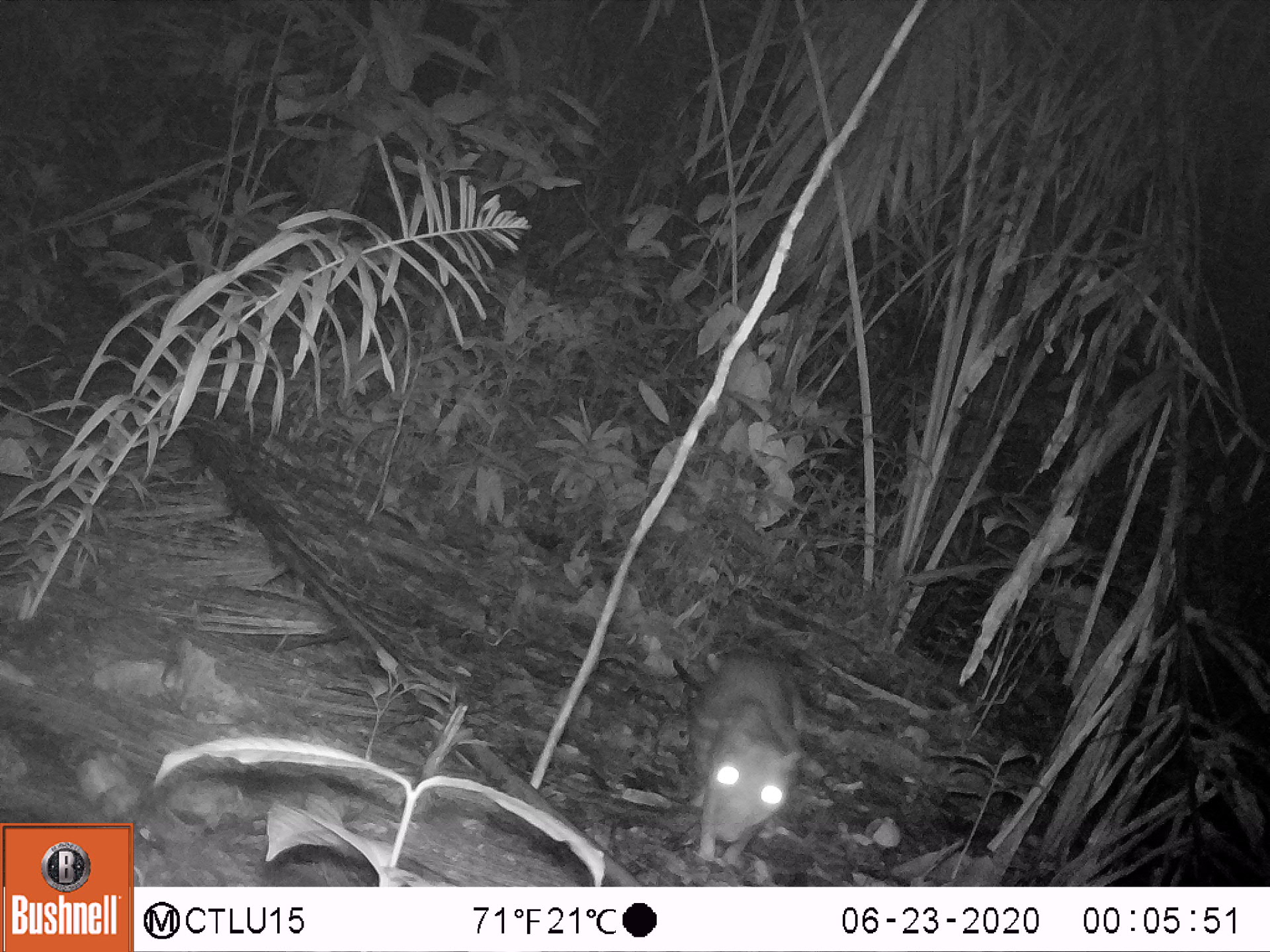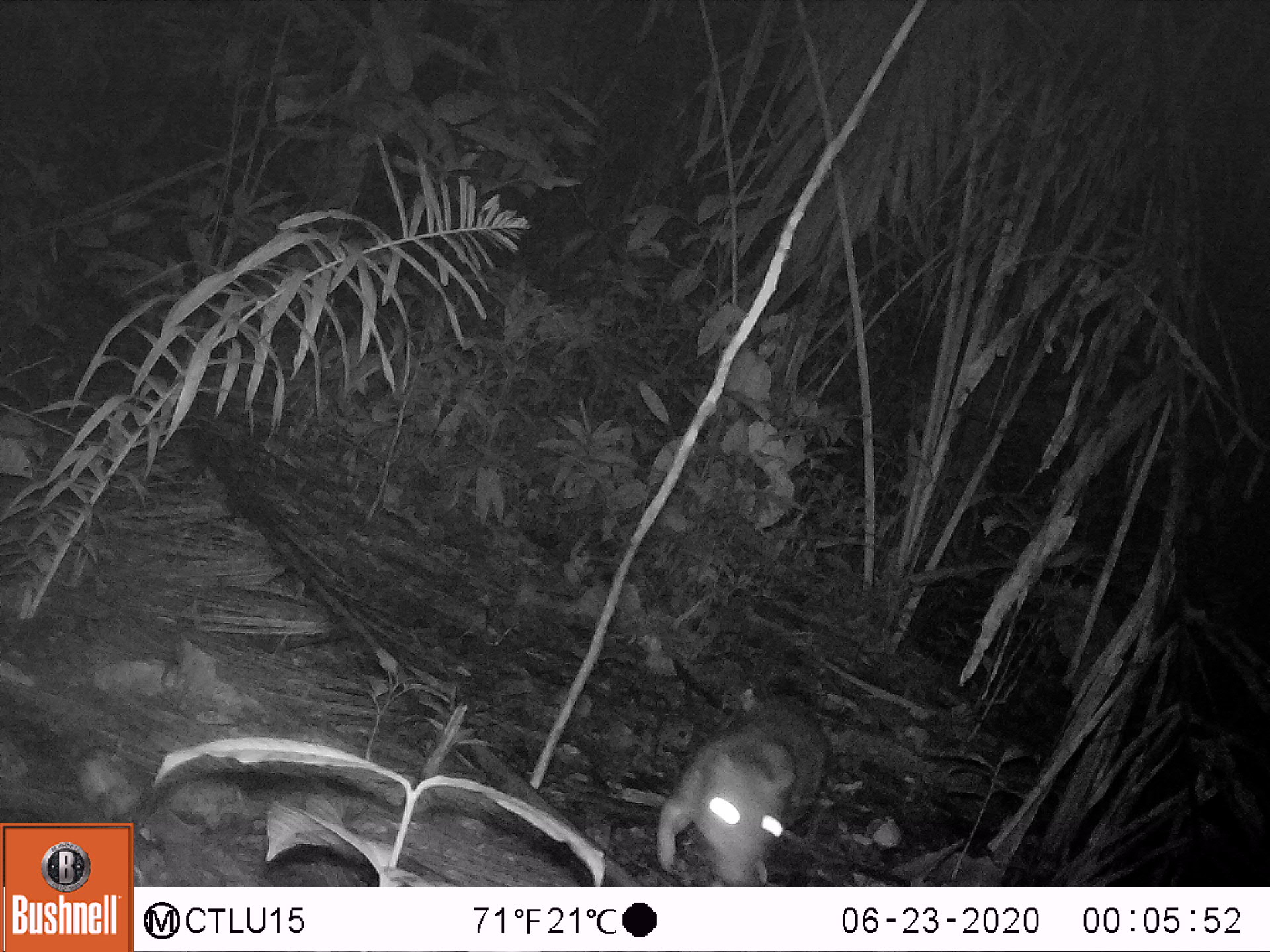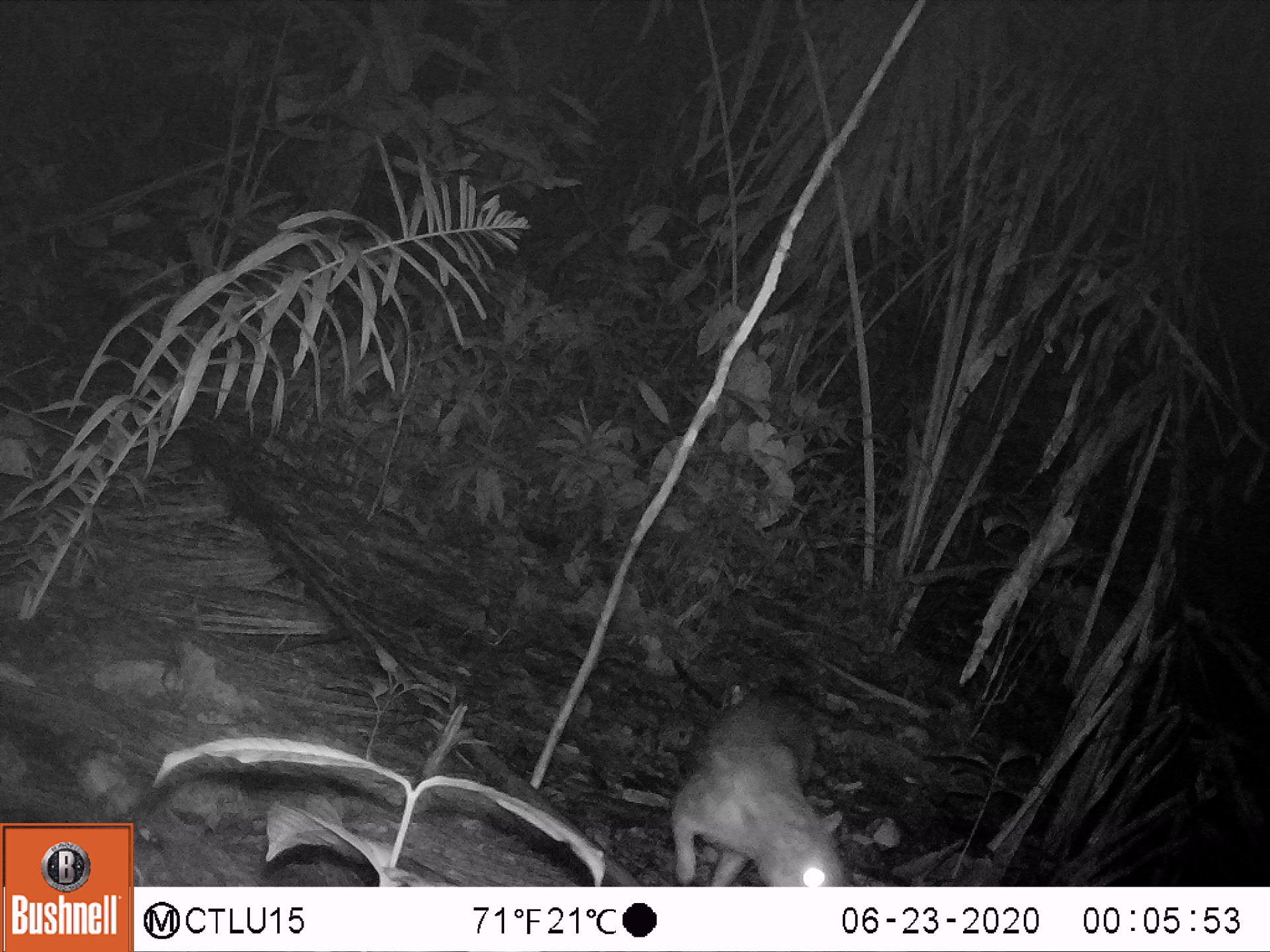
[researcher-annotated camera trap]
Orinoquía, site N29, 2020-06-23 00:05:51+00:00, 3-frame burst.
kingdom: Animalia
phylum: Chordata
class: Mammalia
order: Rodentia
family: Cuniculidae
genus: Cuniculus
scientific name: Cuniculus paca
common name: spotted paca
Spotted paca (Cuniculus paca).